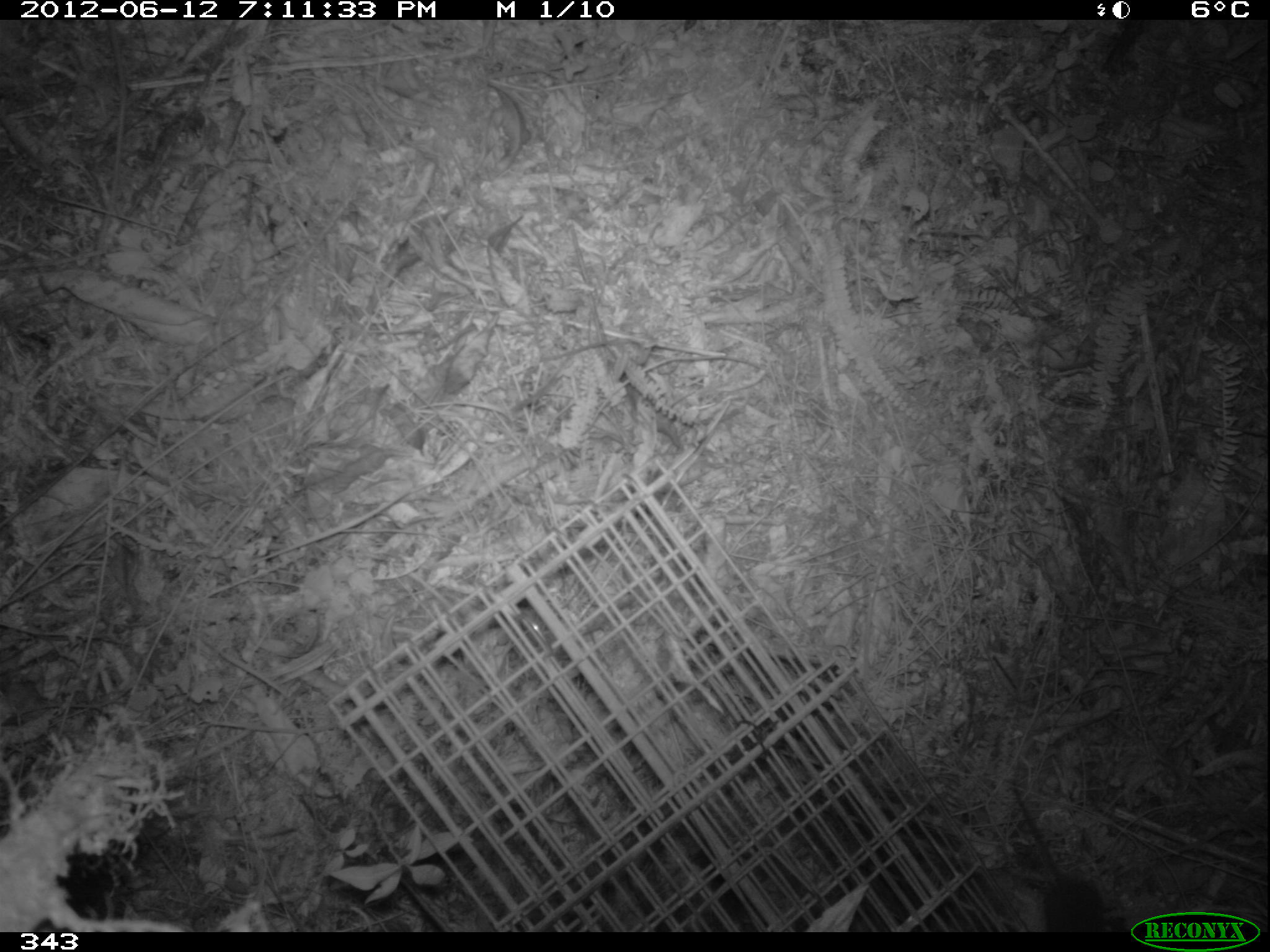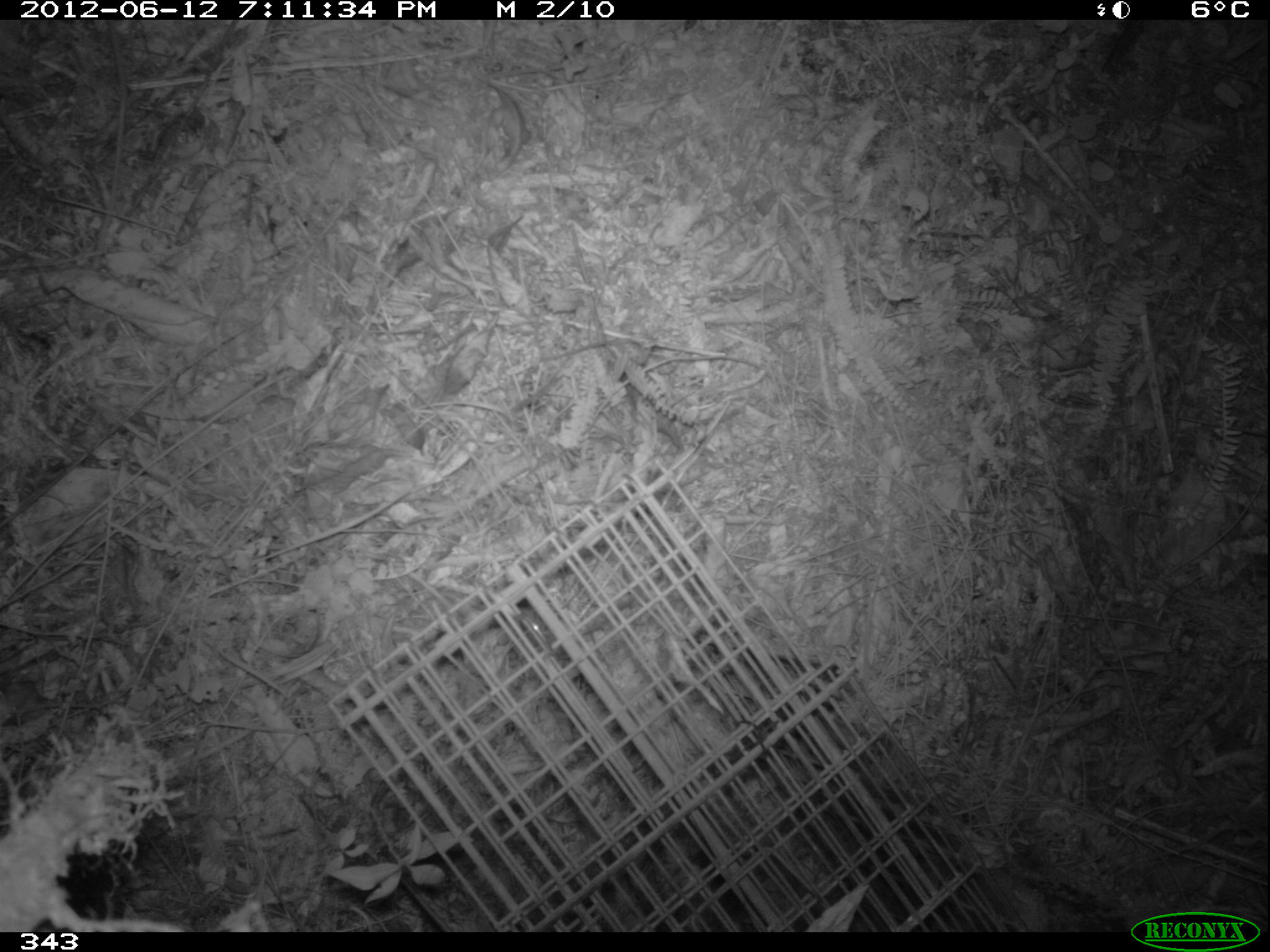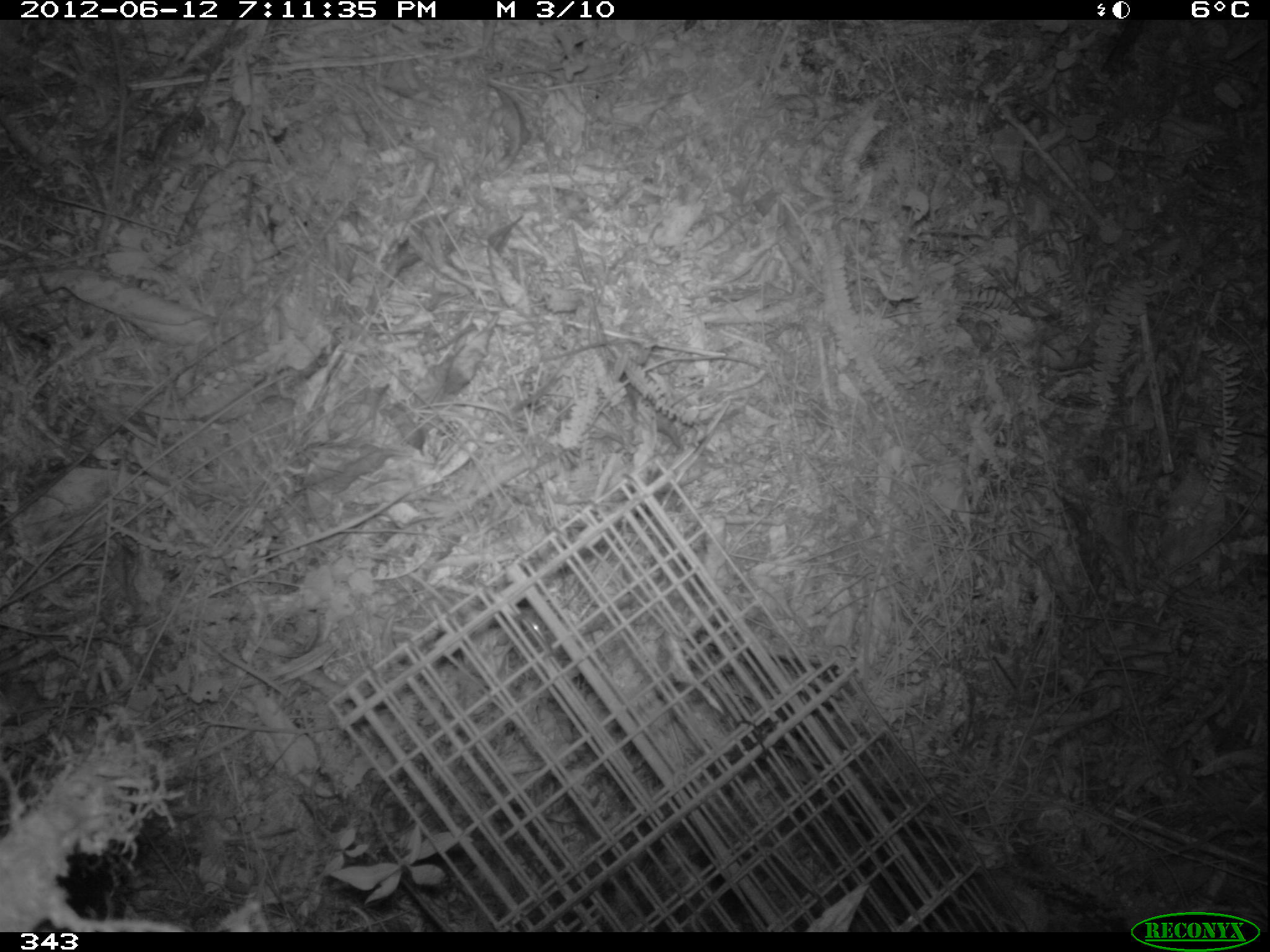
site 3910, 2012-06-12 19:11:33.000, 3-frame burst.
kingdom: Animalia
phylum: Chordata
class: Mammalia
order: Rodentia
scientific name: Rodentia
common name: rodents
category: unknown rodent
Unknown rodent (rodents) (Rodentia).